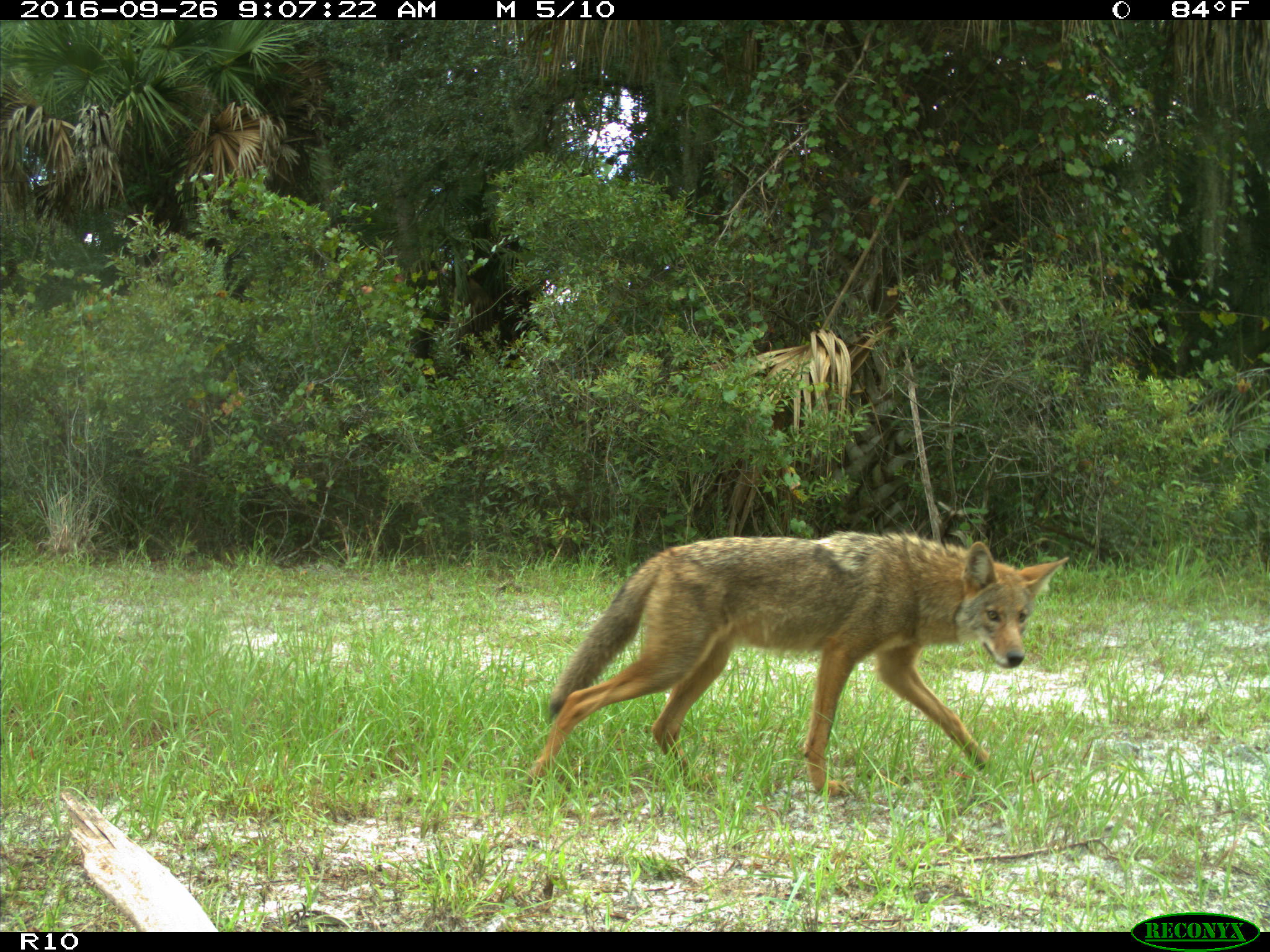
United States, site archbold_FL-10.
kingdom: Animalia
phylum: Chordata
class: Mammalia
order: Carnivora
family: Canidae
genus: Canis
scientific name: Canis latrans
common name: coyote